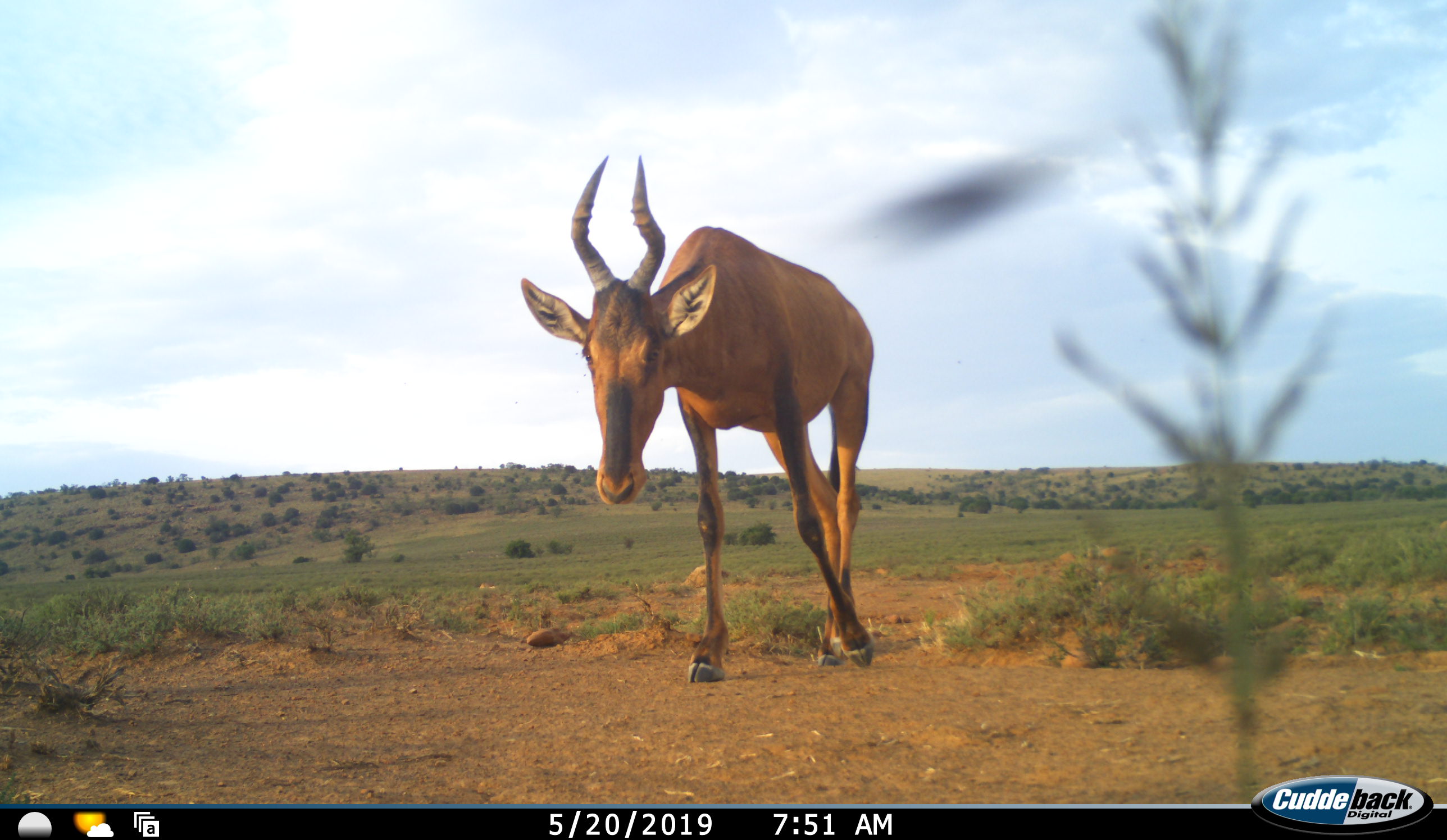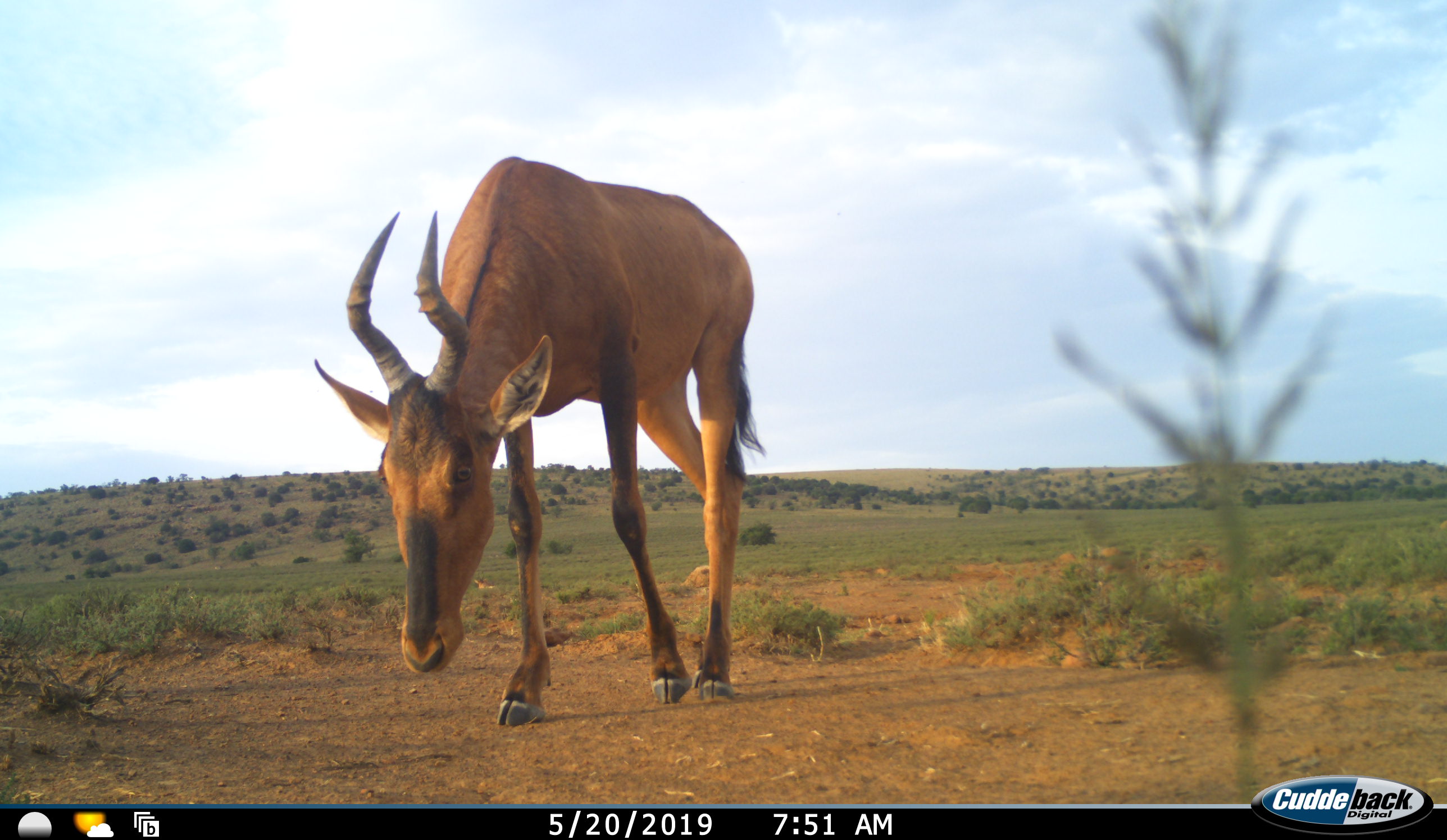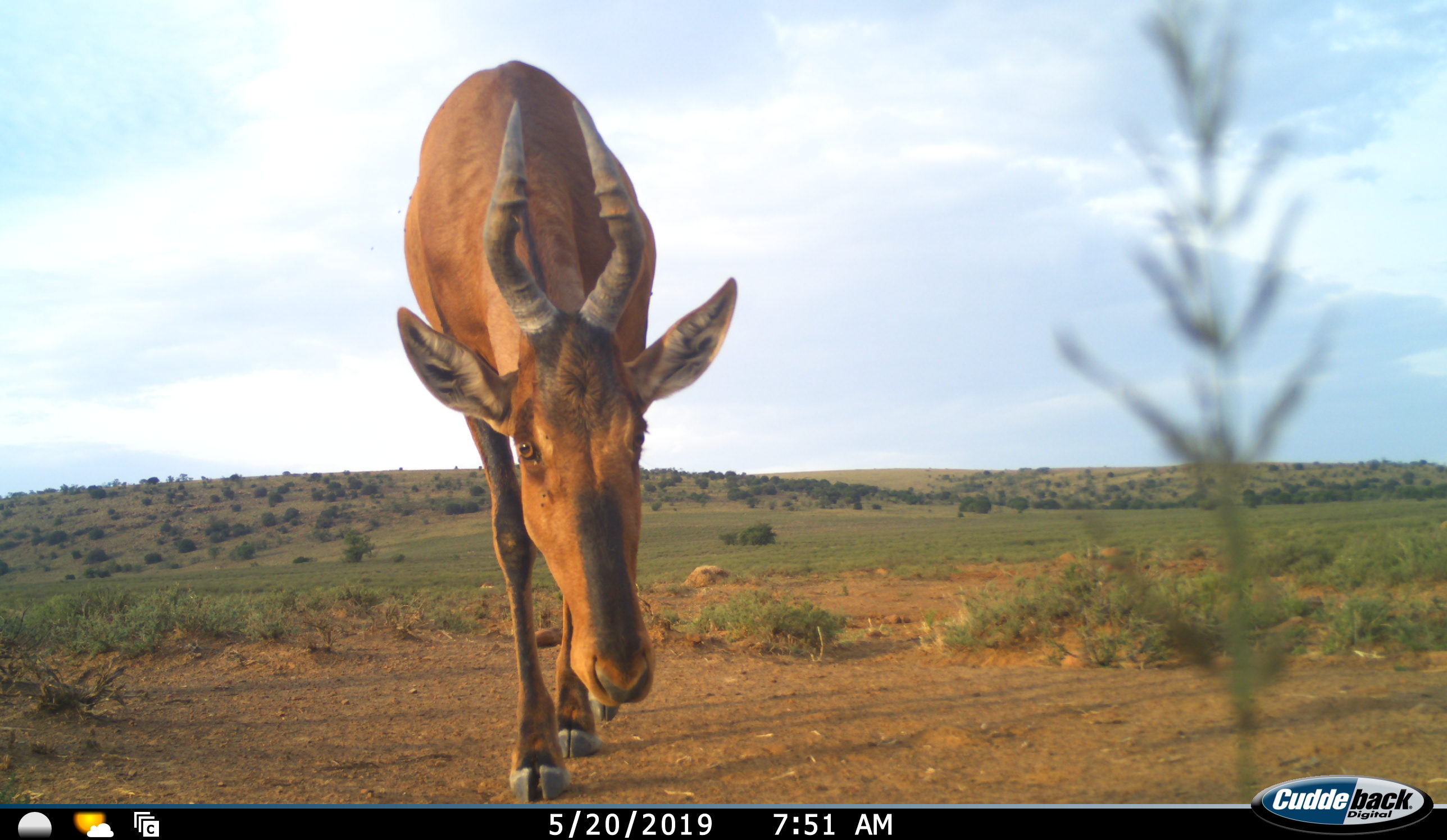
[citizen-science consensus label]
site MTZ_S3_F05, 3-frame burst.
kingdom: Animalia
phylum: Chordata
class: Mammalia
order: Artiodactyla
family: Bovidae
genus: Alcelaphus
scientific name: Alcelaphus buselaphus caama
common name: red hartebeest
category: hartebeestred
Hartebeestred (red hartebeest) (Alcelaphus buselaphus caama), count 1. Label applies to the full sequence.